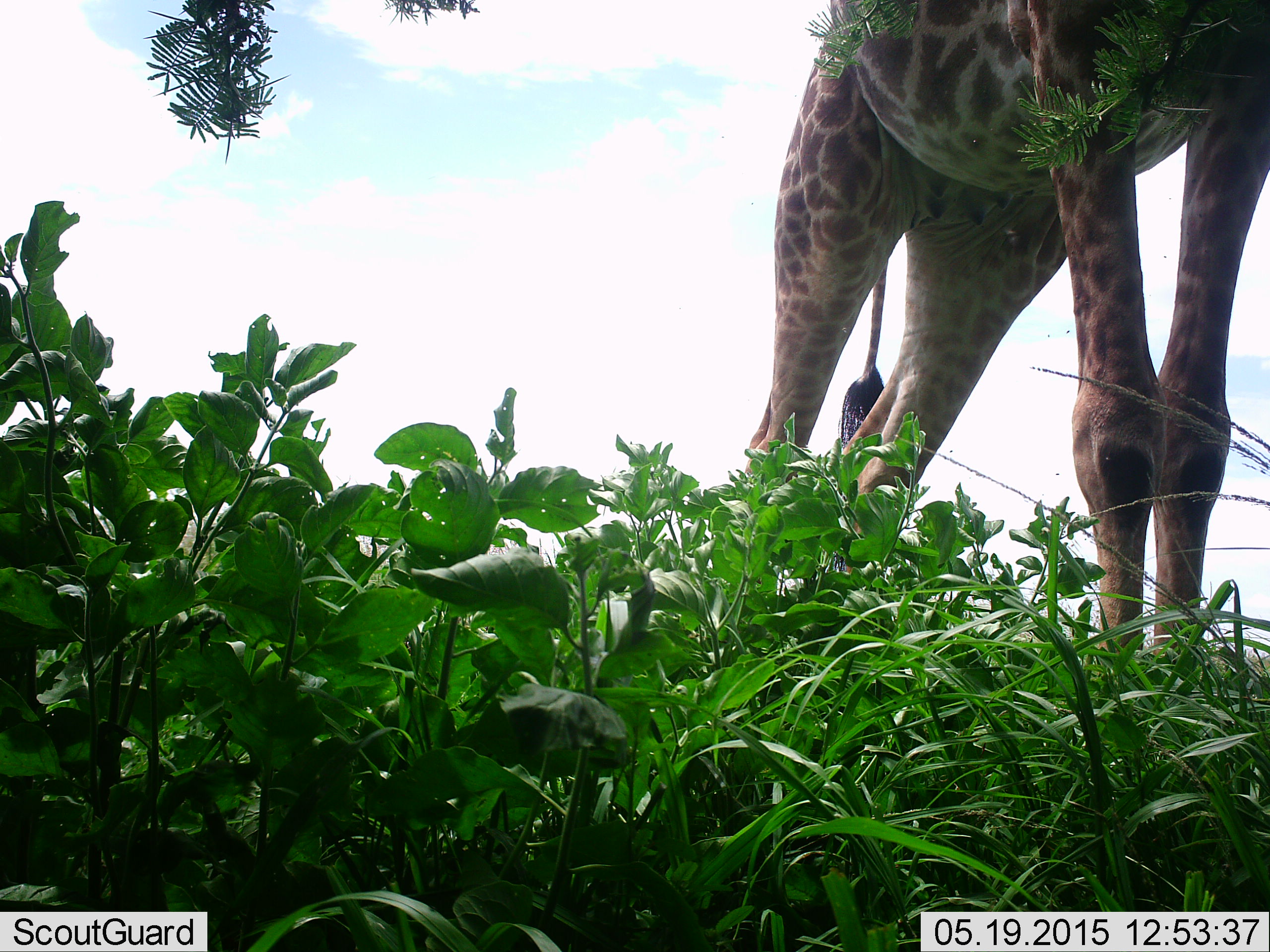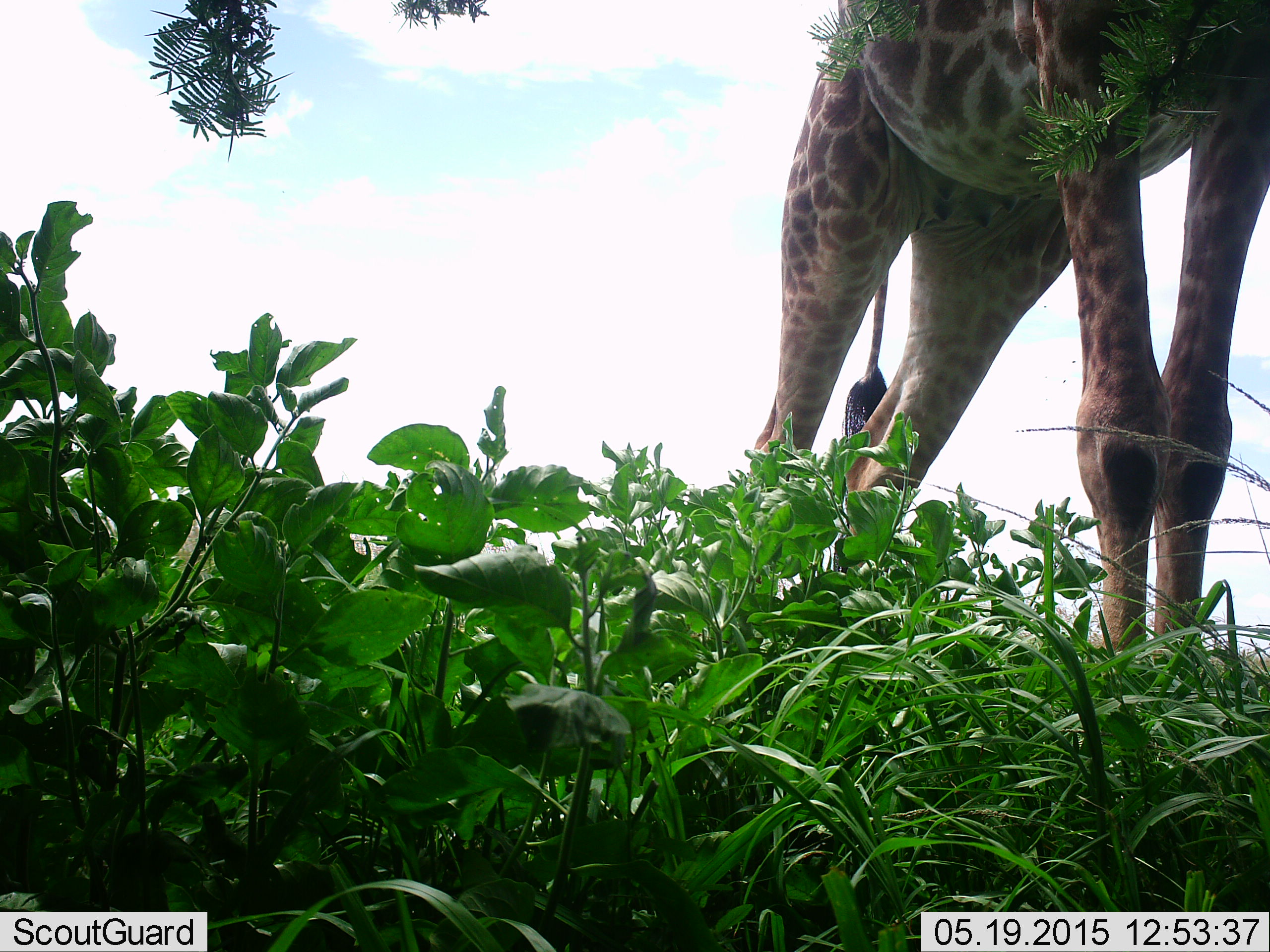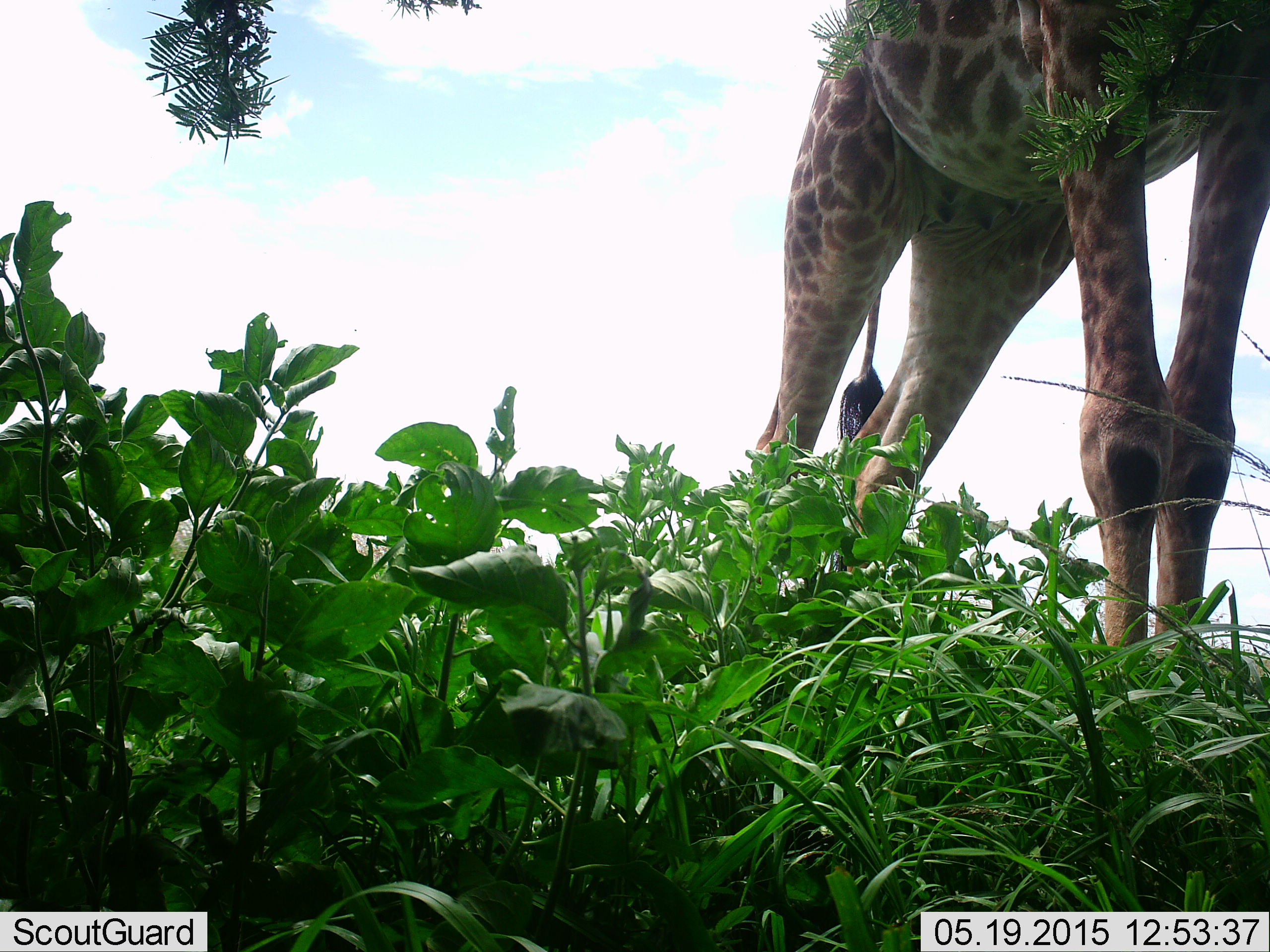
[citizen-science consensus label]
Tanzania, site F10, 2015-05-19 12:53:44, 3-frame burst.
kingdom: Animalia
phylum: Chordata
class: Mammalia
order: Artiodactyla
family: Giraffidae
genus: Giraffa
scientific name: Giraffa camelopardalis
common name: giraffe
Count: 1.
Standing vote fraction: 90%.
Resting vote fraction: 0%.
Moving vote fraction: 0%.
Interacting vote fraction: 0%.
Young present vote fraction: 0%.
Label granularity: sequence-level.